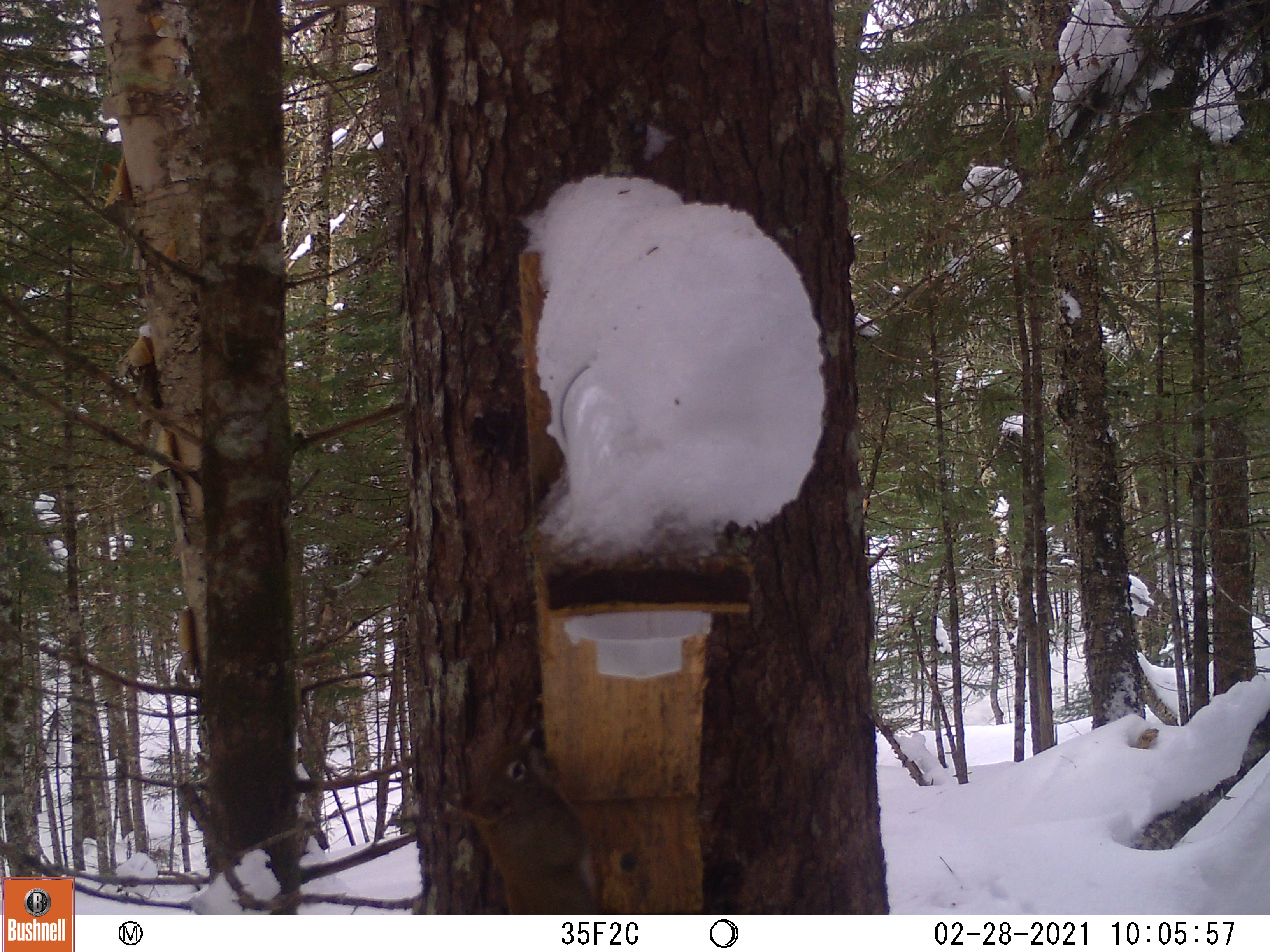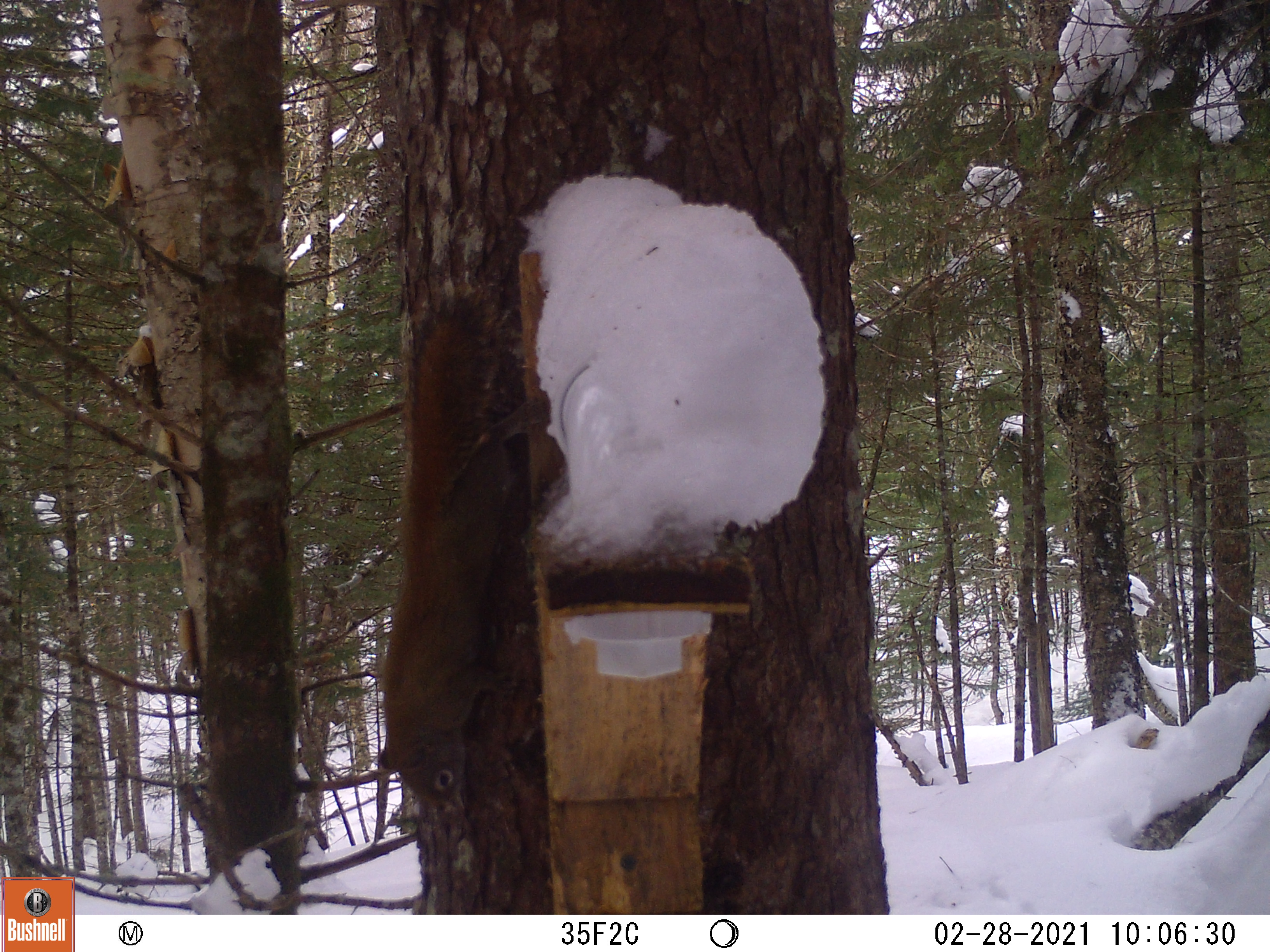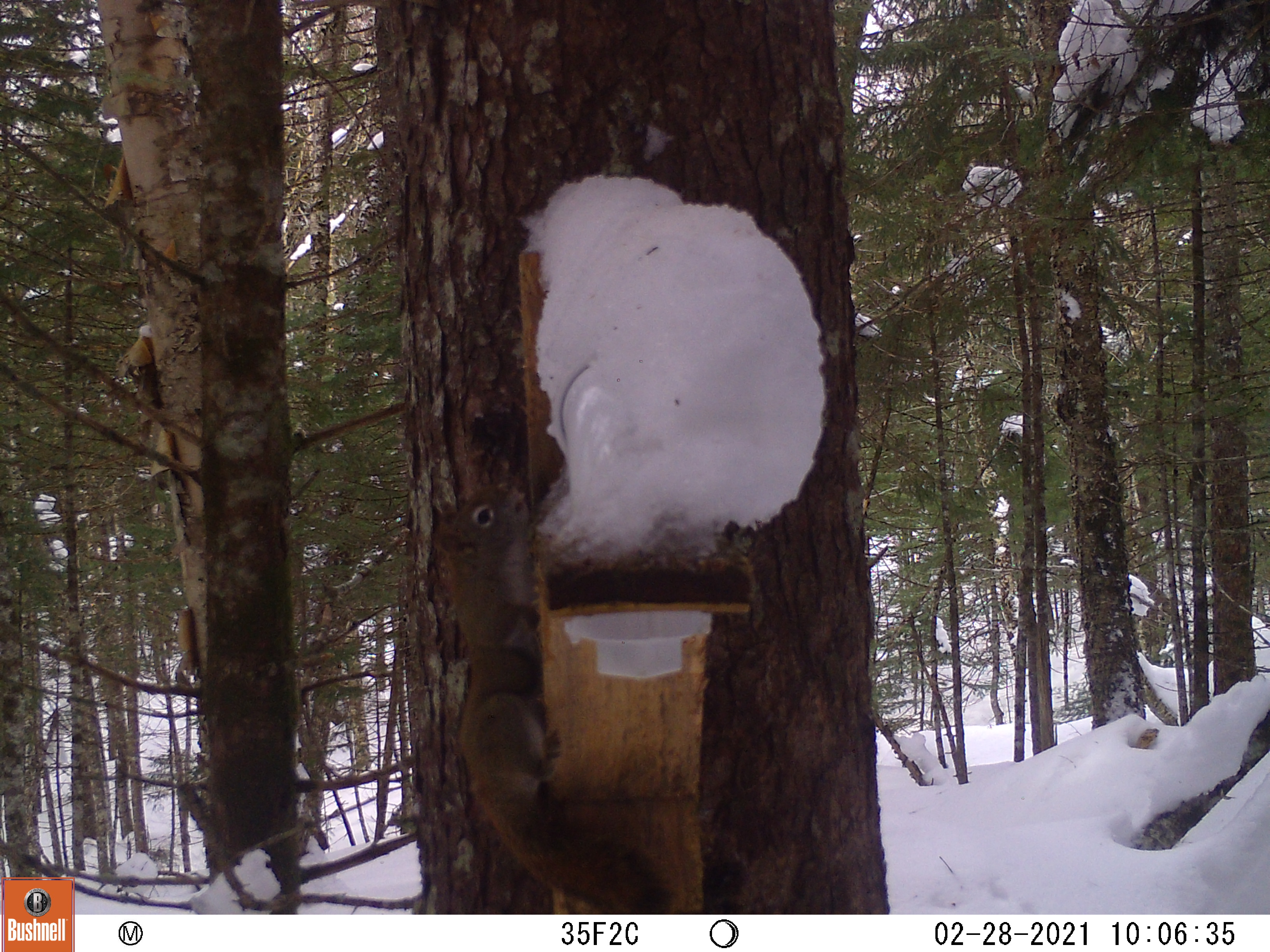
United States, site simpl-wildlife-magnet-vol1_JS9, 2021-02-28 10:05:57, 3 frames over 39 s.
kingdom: Animalia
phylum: Chordata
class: Mammalia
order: Rodentia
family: Sciuridae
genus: Tamiasciurus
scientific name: Tamiasciurus hudsonicus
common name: red squirrel